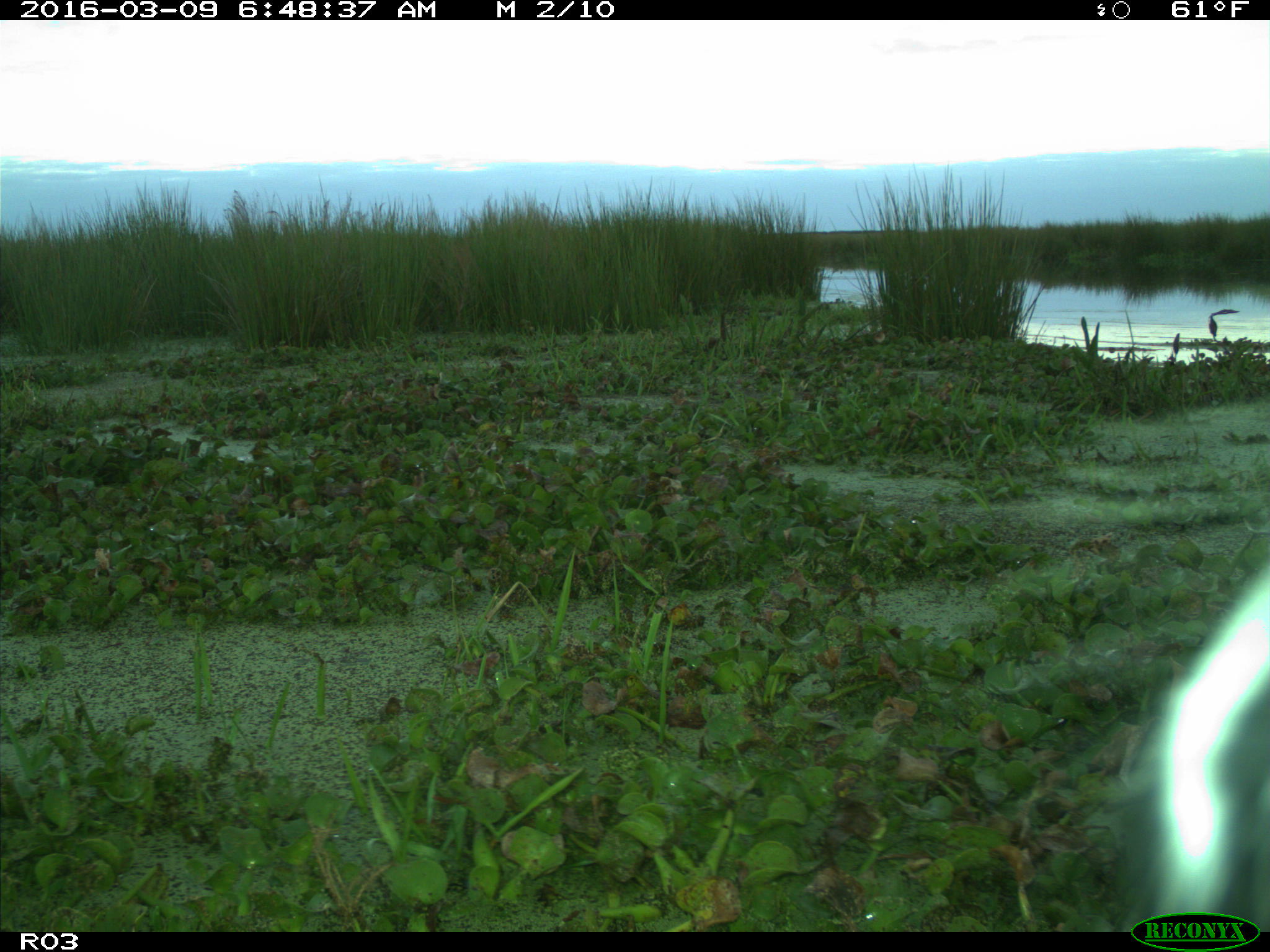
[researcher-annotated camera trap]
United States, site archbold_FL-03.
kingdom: Animalia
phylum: Chordata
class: Mammalia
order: Artiodactyla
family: Bovidae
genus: Bos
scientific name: Bos taurus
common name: domestic cow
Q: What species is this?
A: Bos taurus (domestic cow).